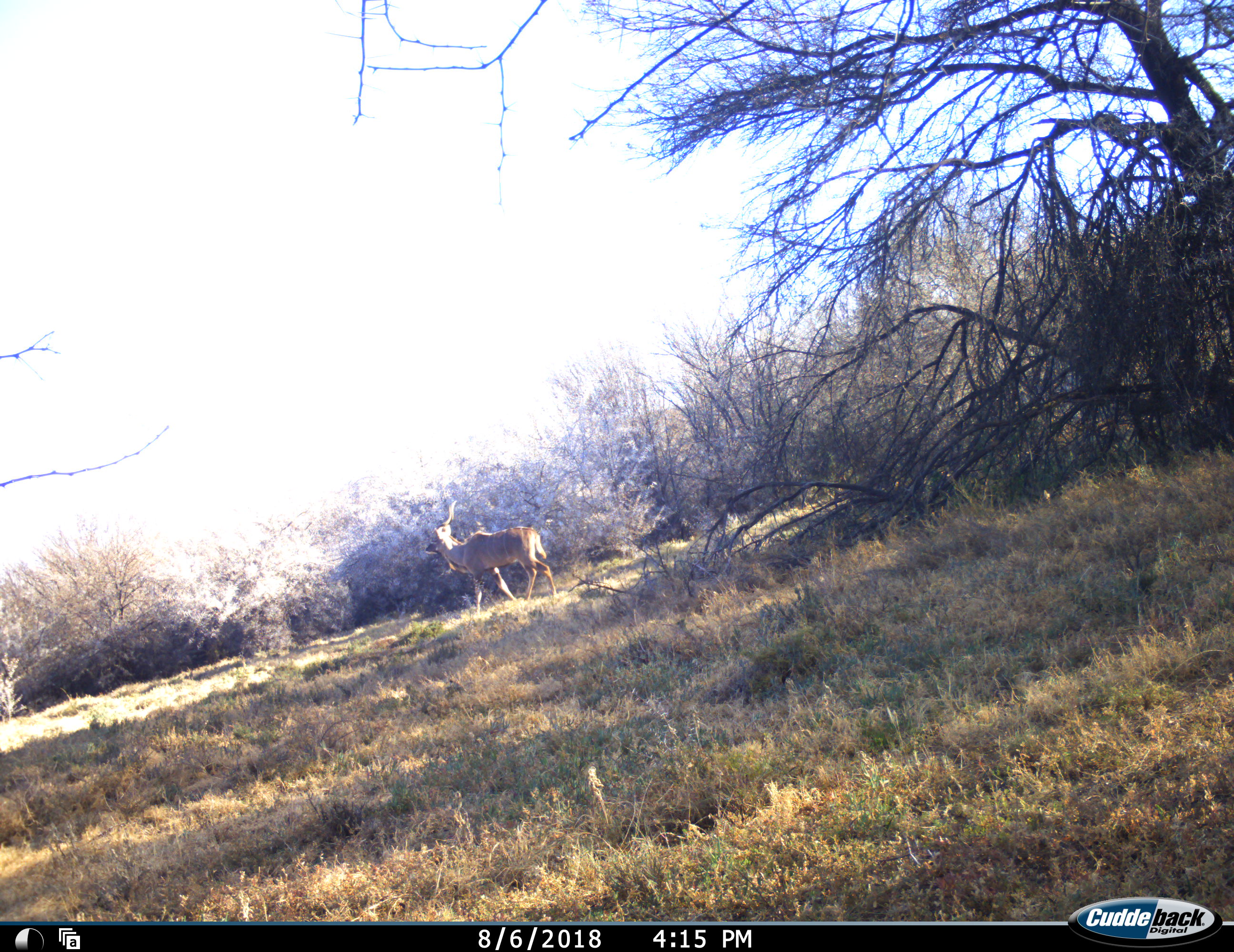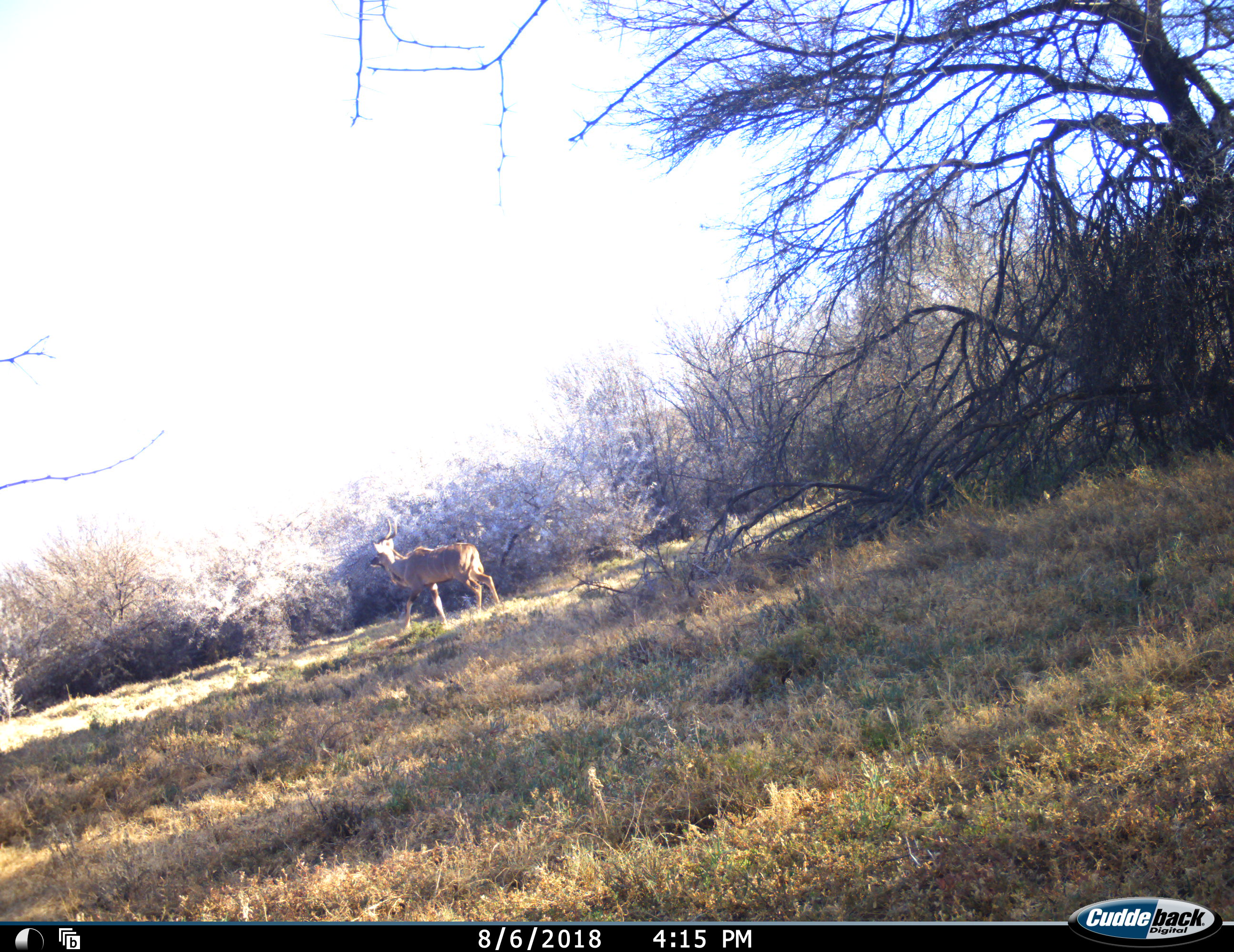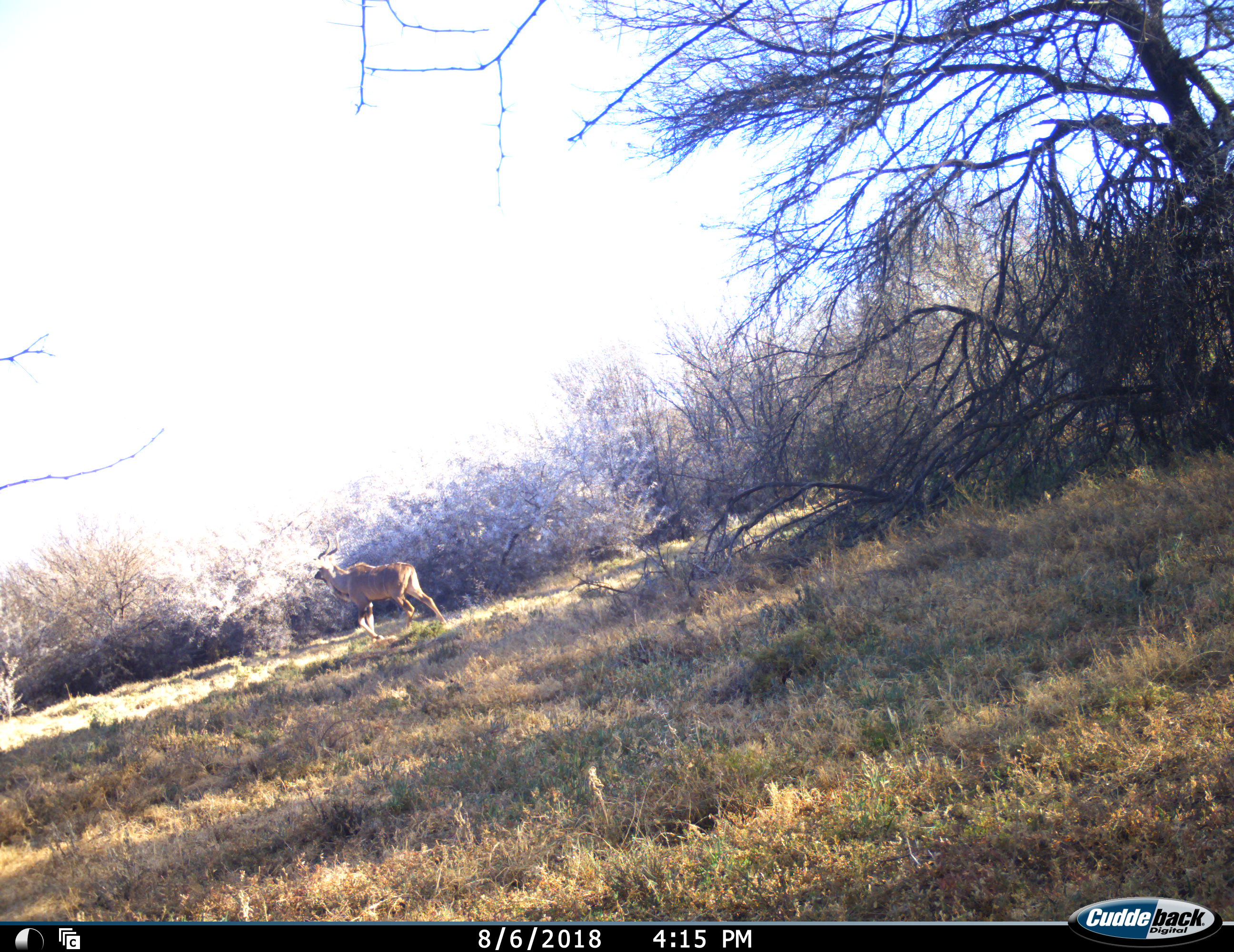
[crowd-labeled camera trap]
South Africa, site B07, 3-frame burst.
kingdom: Animalia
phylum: Chordata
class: Mammalia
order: Artiodactyla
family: Bovidae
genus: Tragelaphus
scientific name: Tragelaphus strepsiceros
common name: greater kudu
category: kudu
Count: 1.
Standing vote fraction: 0%.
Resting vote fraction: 0%.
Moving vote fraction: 100%.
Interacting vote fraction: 0%.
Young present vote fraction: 0%.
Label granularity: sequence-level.